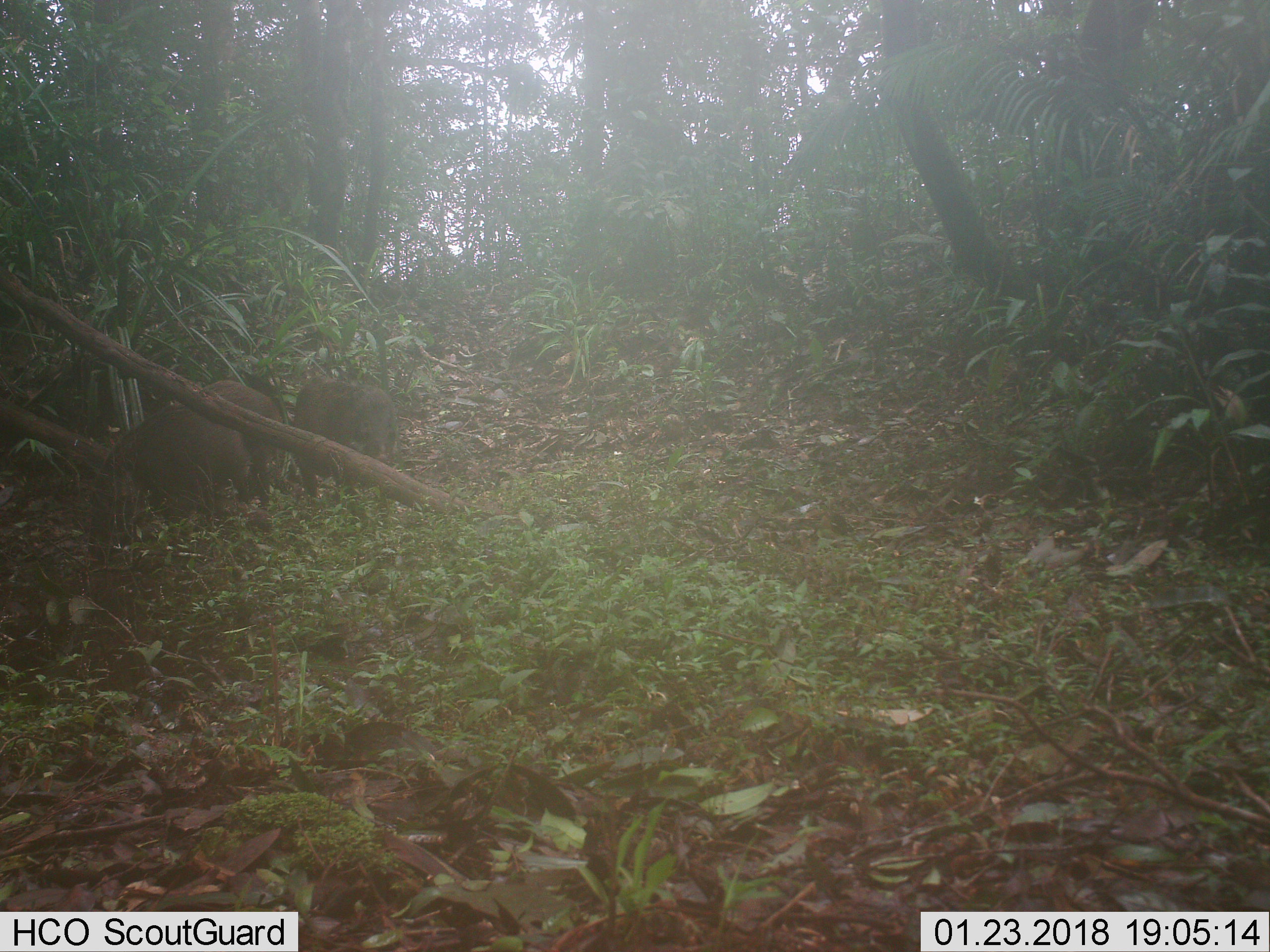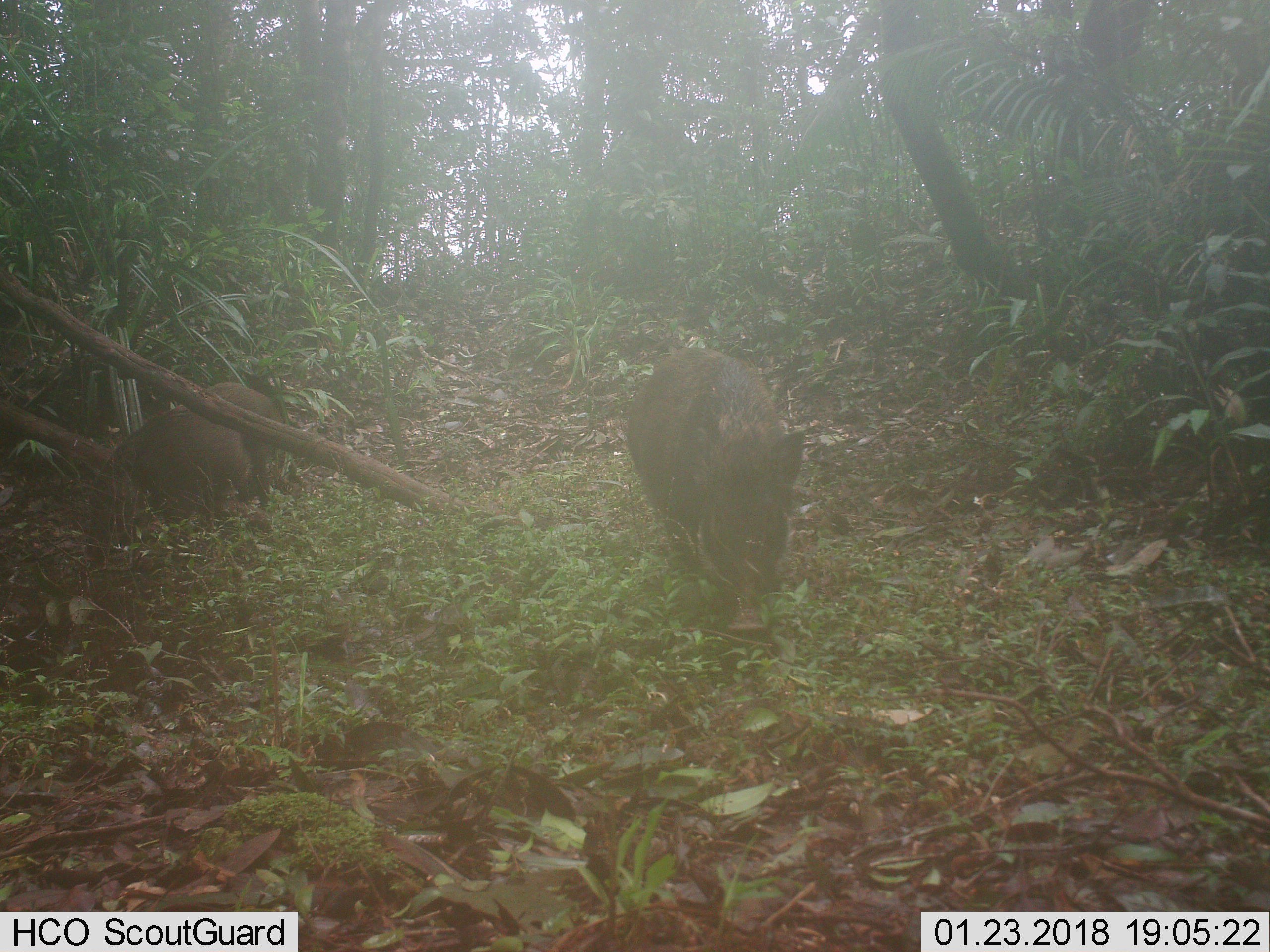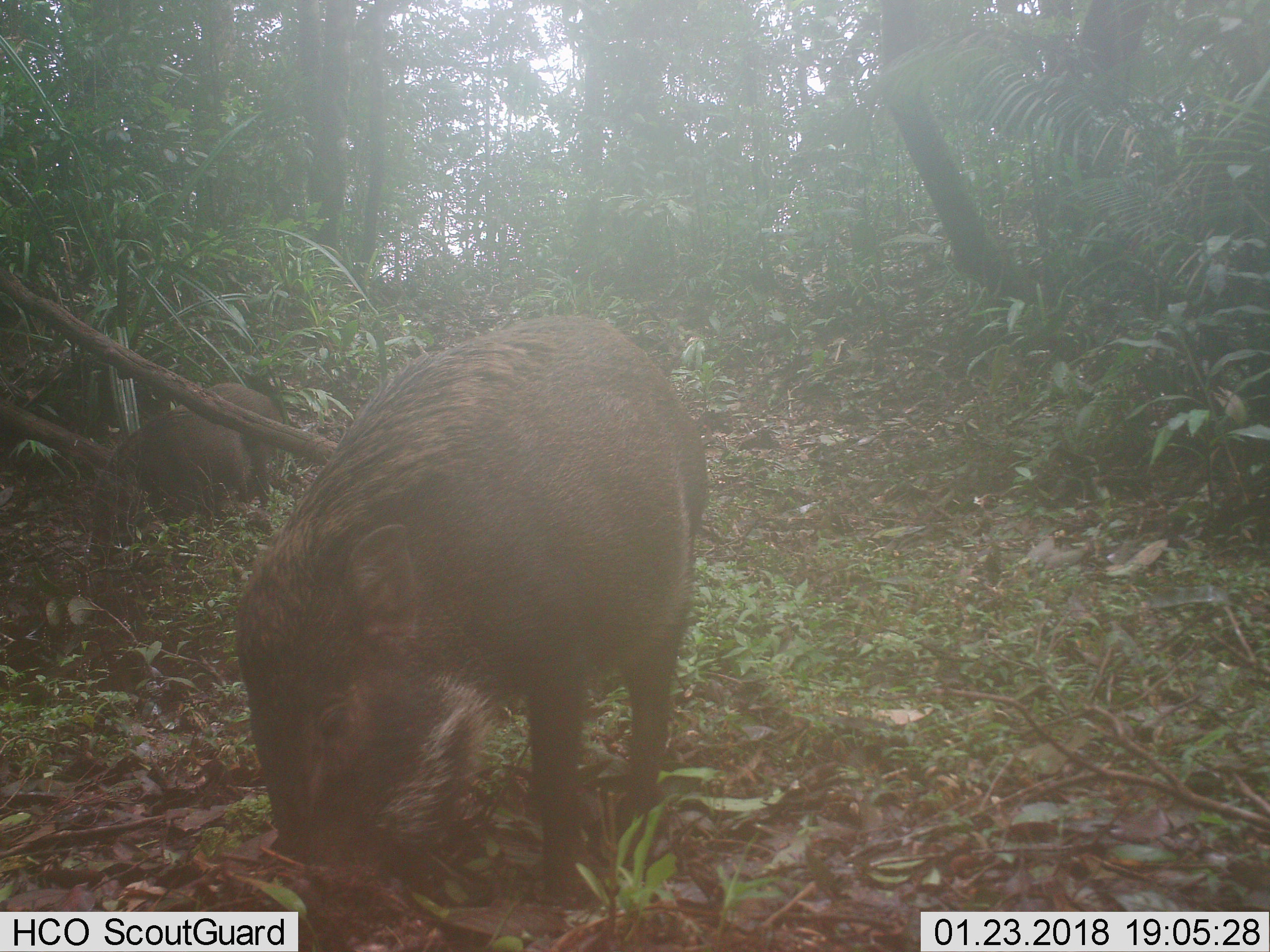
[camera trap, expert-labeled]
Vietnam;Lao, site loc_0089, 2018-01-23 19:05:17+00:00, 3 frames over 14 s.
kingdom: Animalia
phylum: Chordata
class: Mammalia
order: Artiodactyla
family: Suidae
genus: Sus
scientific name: Sus scrofa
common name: eurasian wild pig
Eurasian wild pig (Sus scrofa). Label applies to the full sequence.